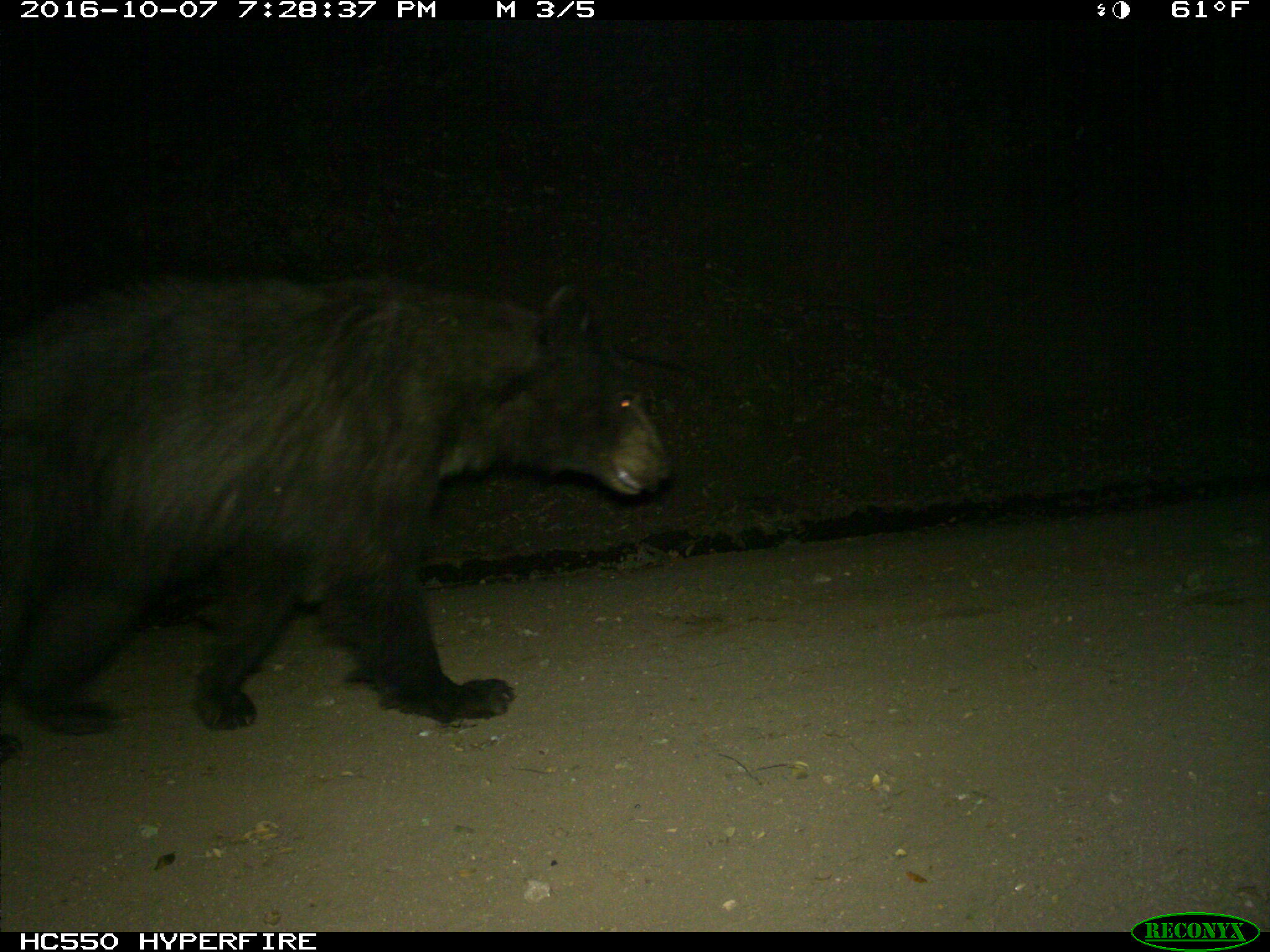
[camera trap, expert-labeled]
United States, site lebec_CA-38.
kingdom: Animalia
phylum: Chordata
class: Mammalia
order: Carnivora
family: Ursidae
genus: Ursus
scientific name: Ursus americanus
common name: american black bear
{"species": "Ursus americanus (american black bear)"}